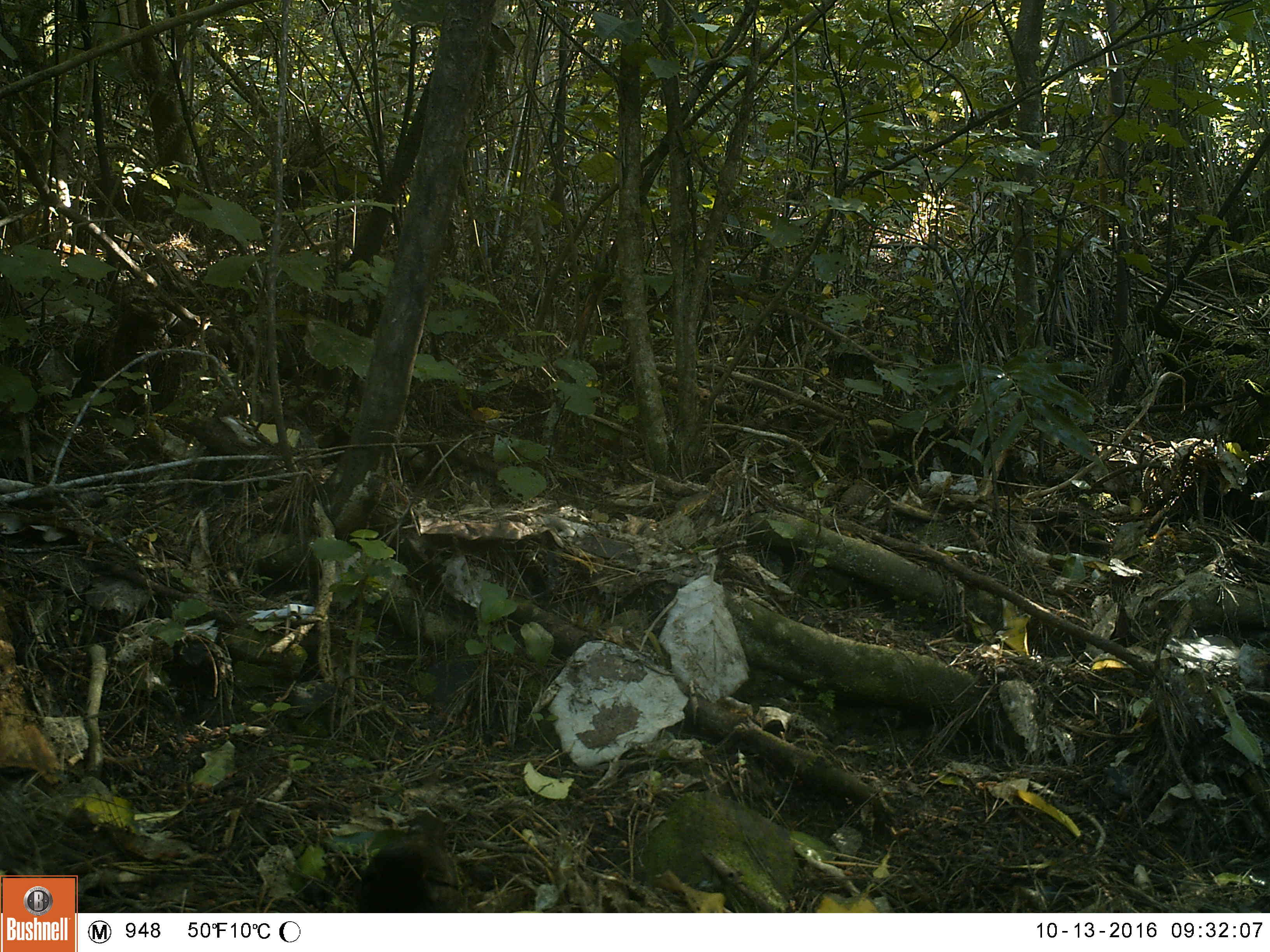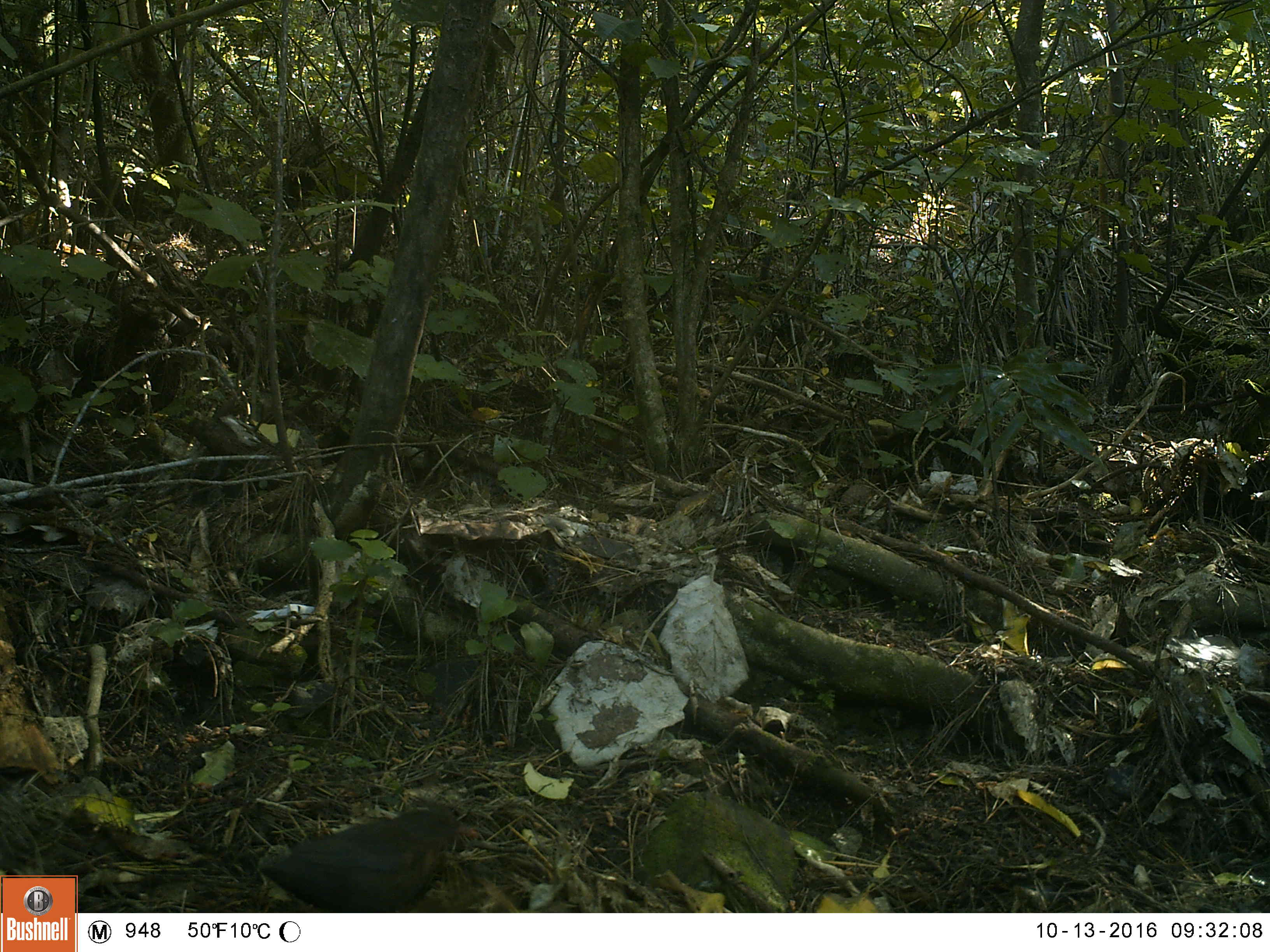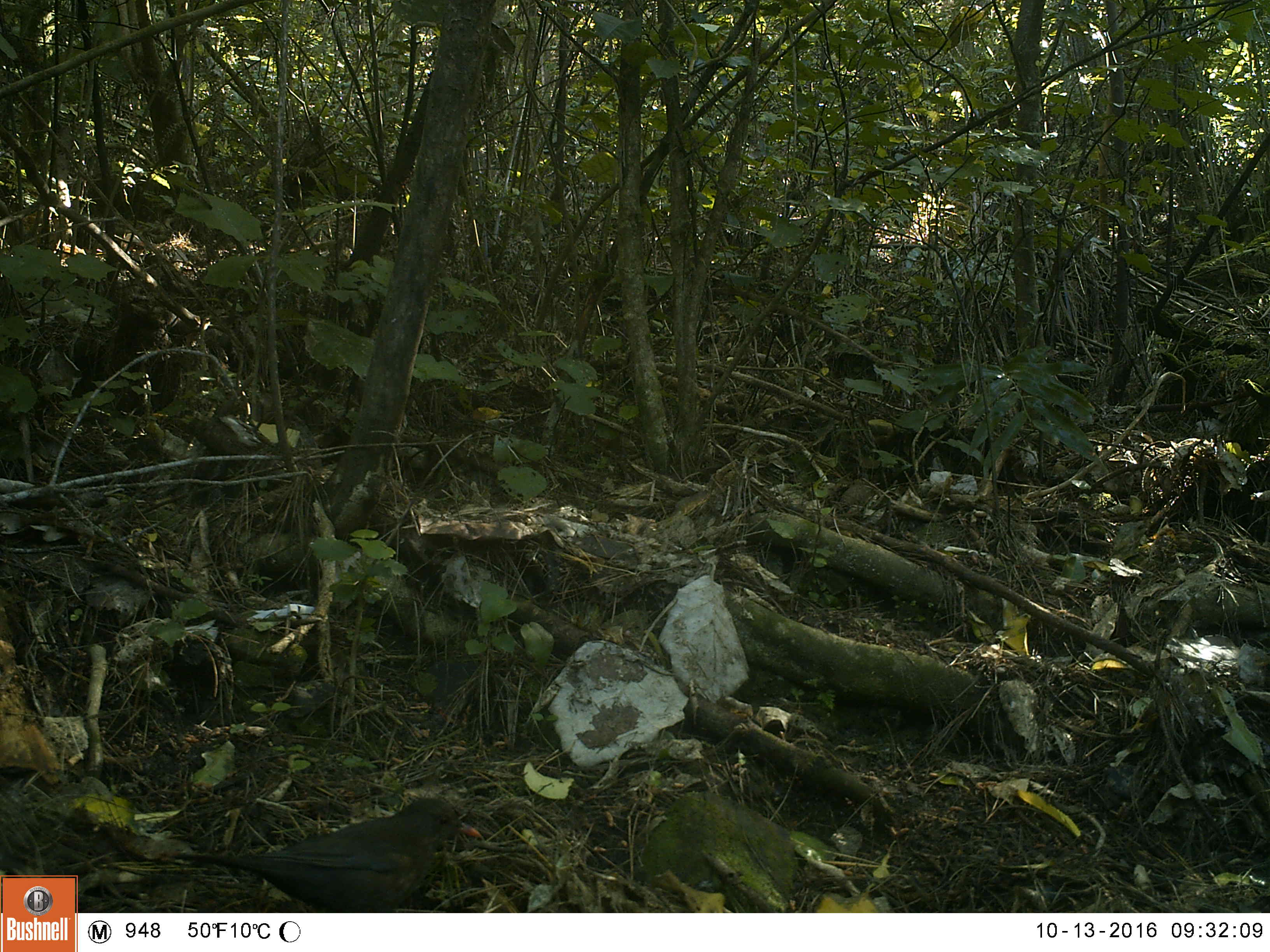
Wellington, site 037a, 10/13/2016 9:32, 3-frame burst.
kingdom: Animalia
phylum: Chordata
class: Aves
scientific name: Aves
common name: bird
Bird (Aves).